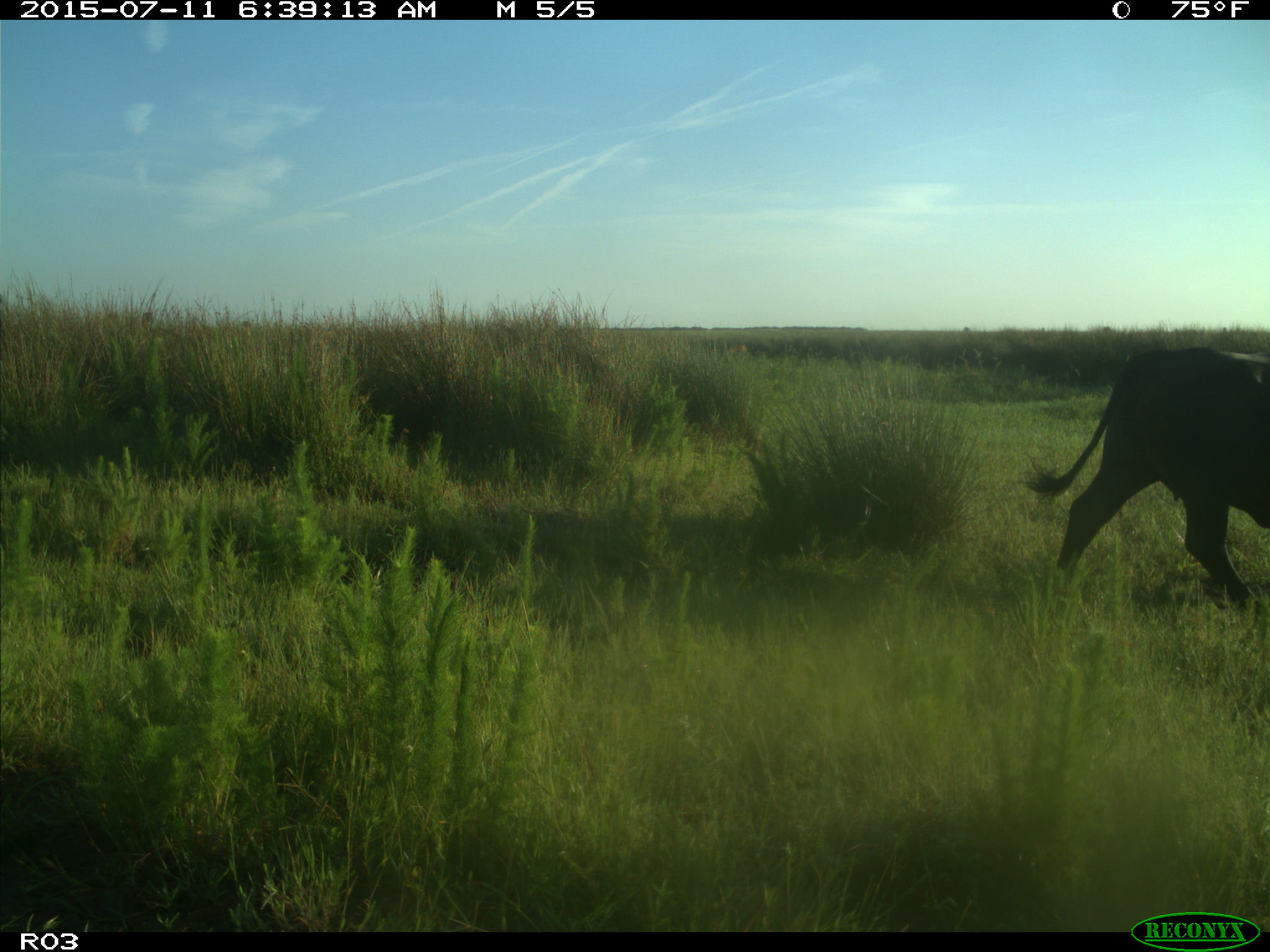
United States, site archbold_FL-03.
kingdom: Animalia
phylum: Chordata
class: Mammalia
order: Artiodactyla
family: Bovidae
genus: Bos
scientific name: Bos taurus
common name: domestic cow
Bos taurus (domestic cow).